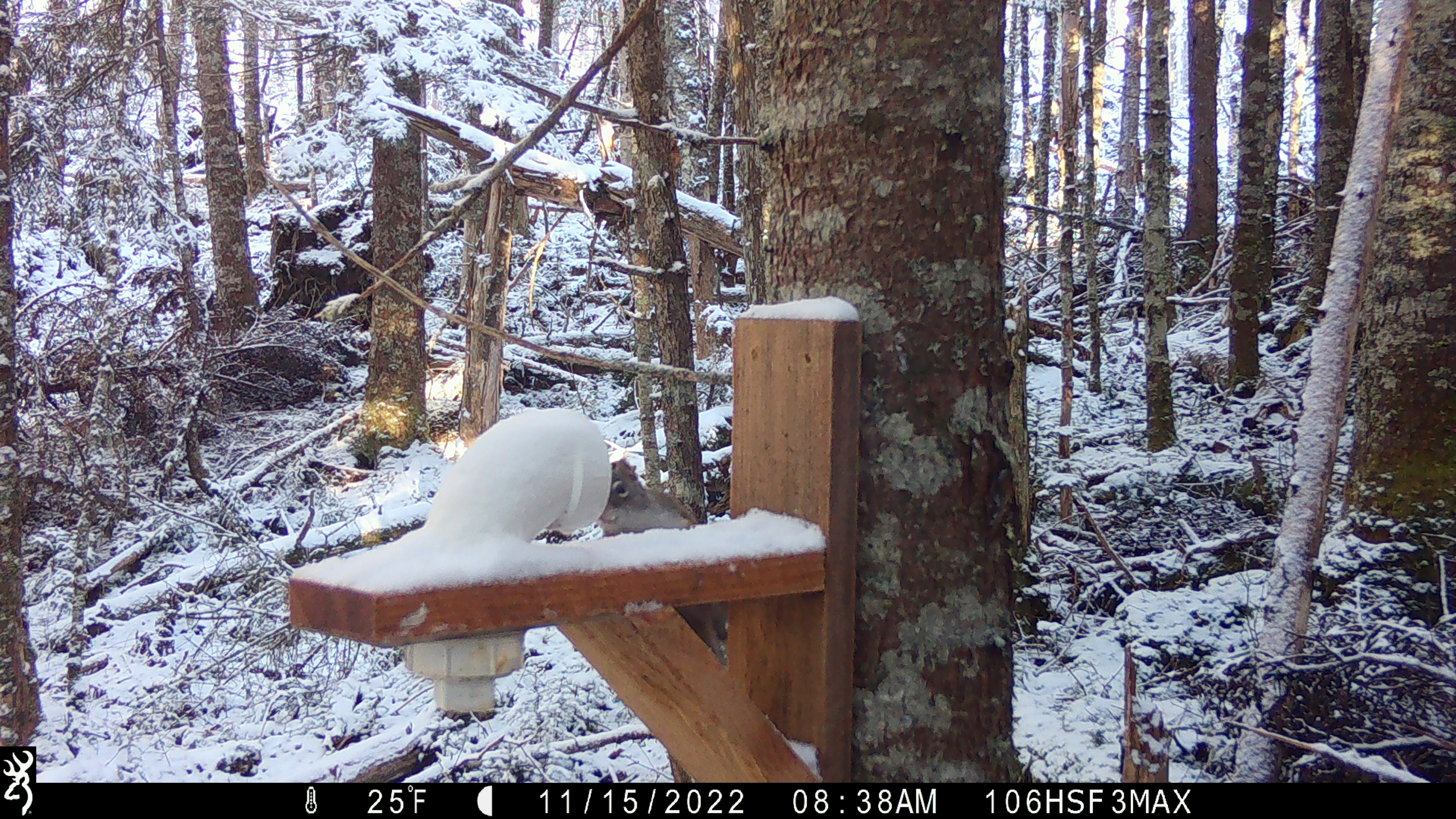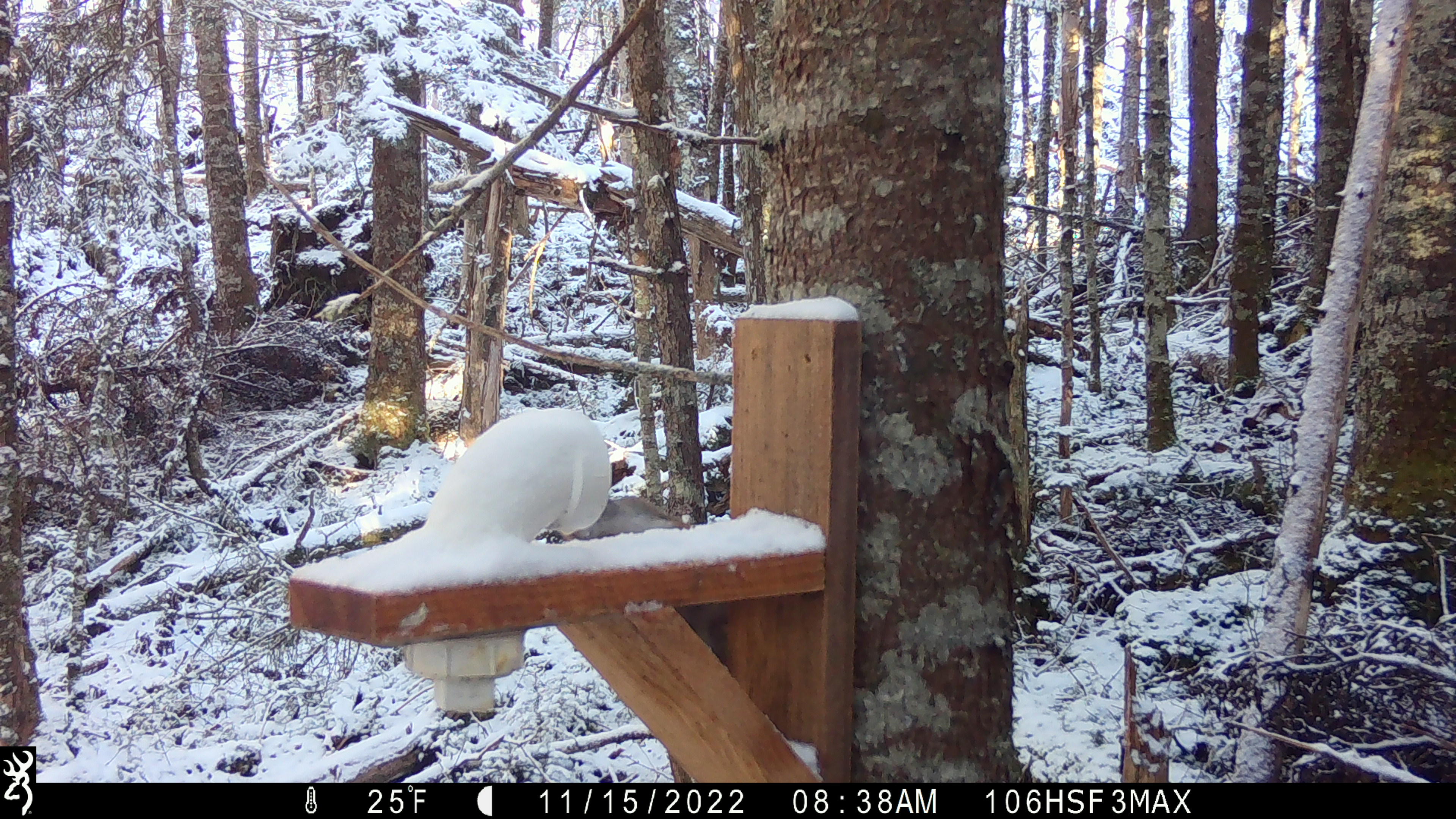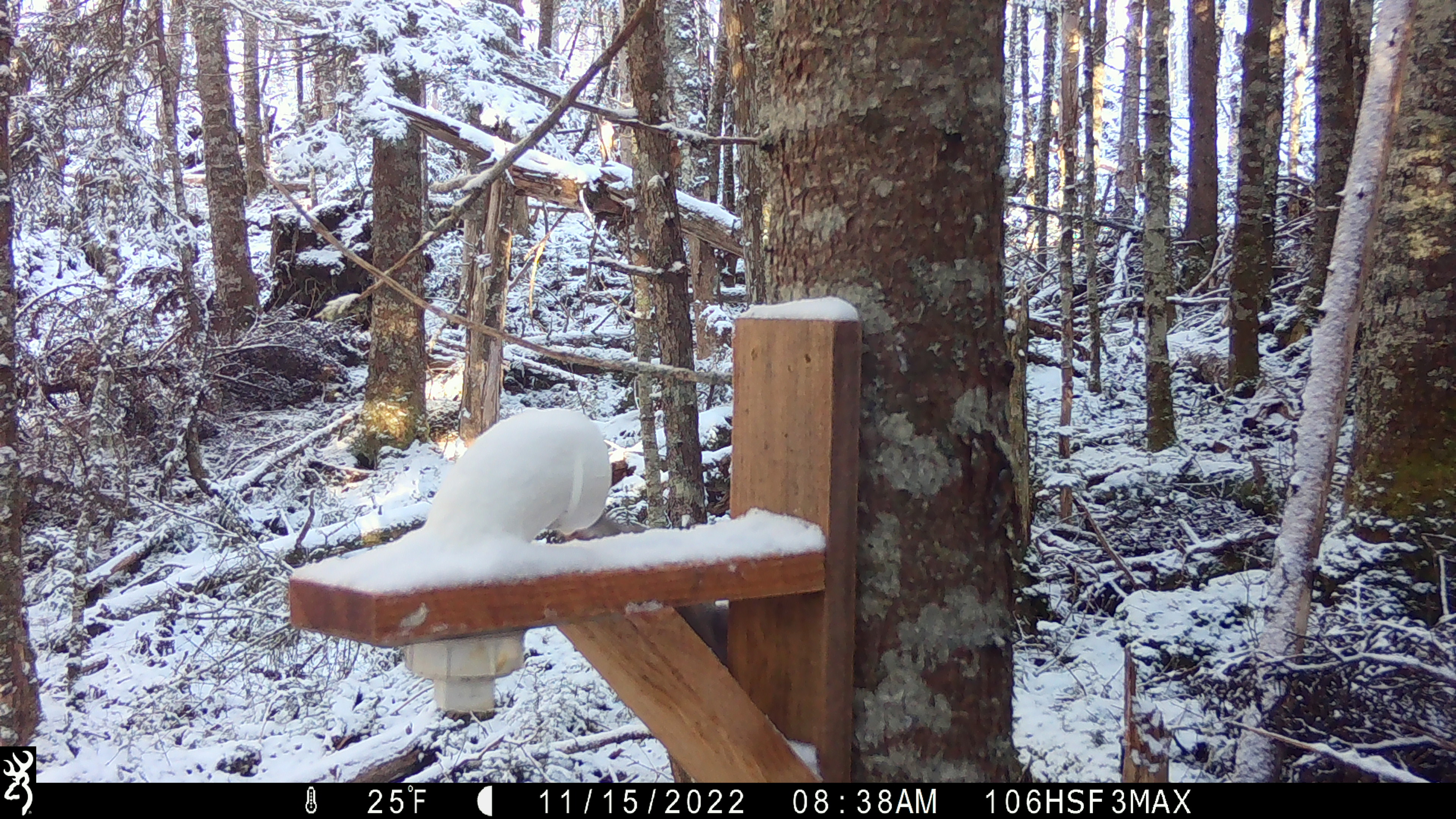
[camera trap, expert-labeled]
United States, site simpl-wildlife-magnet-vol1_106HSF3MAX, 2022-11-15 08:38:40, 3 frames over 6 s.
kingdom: Animalia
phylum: Chordata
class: Mammalia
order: Rodentia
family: Sciuridae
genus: Tamiasciurus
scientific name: Tamiasciurus hudsonicus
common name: red squirrel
Red squirrel (Tamiasciurus hudsonicus).